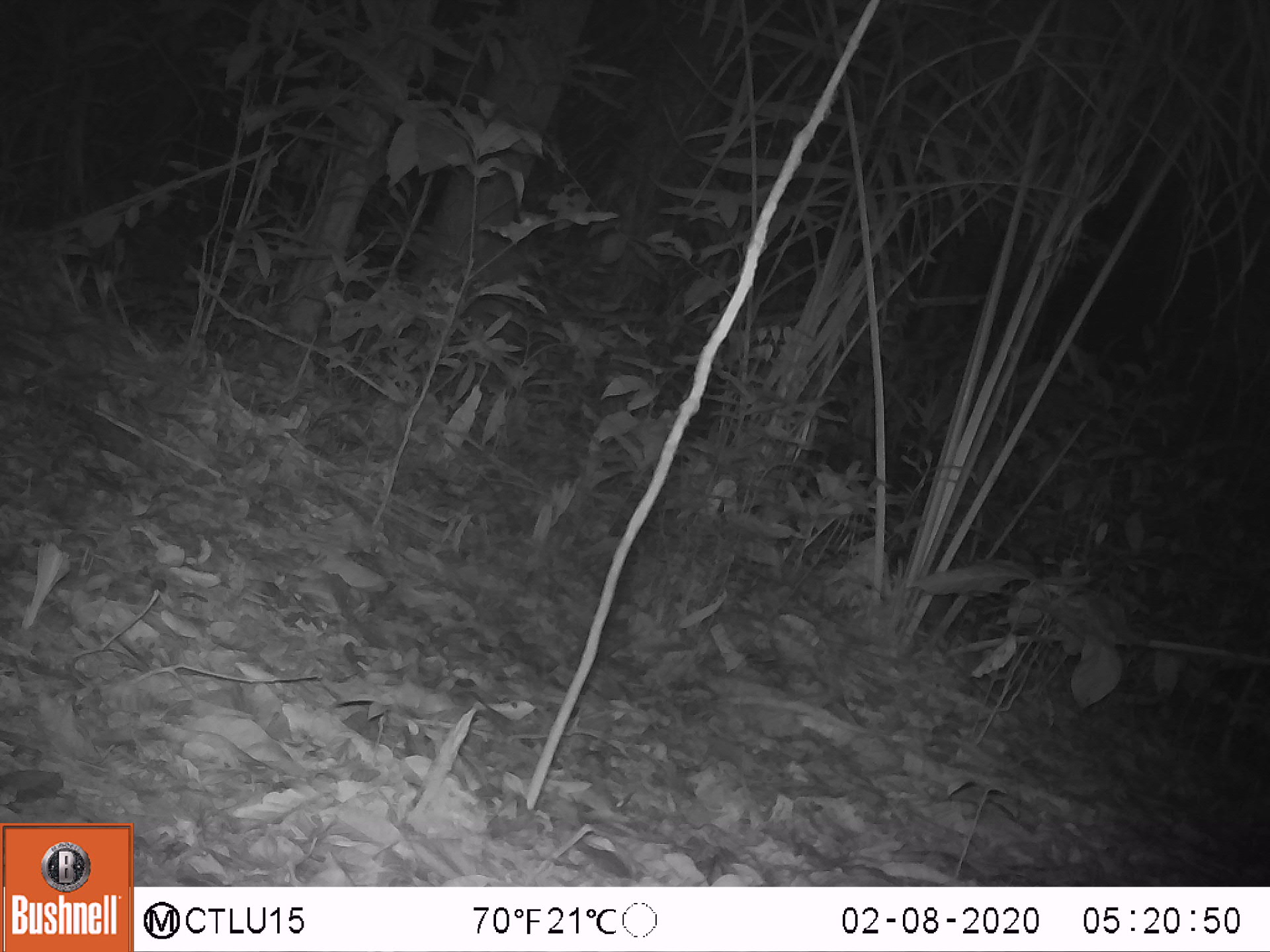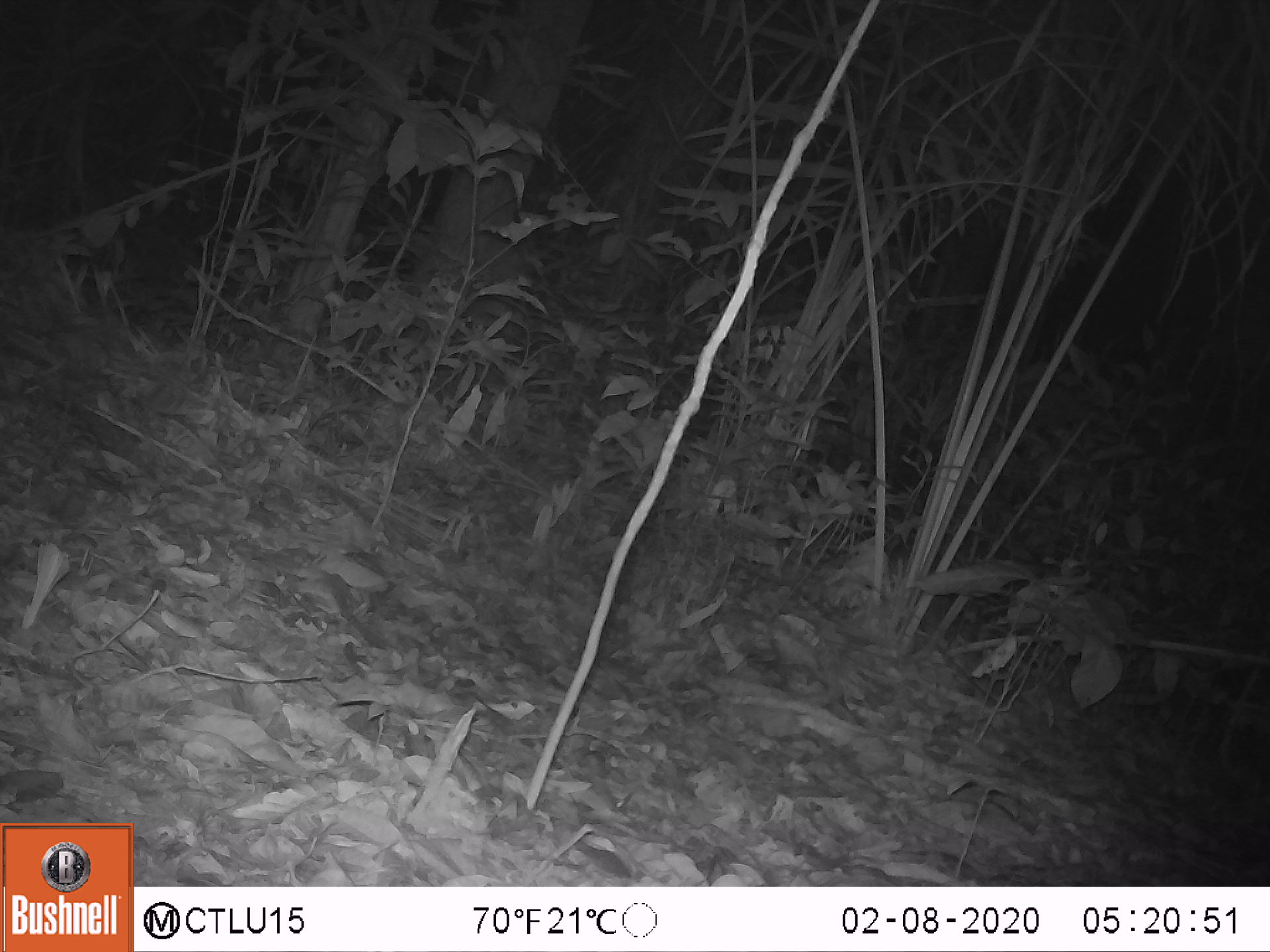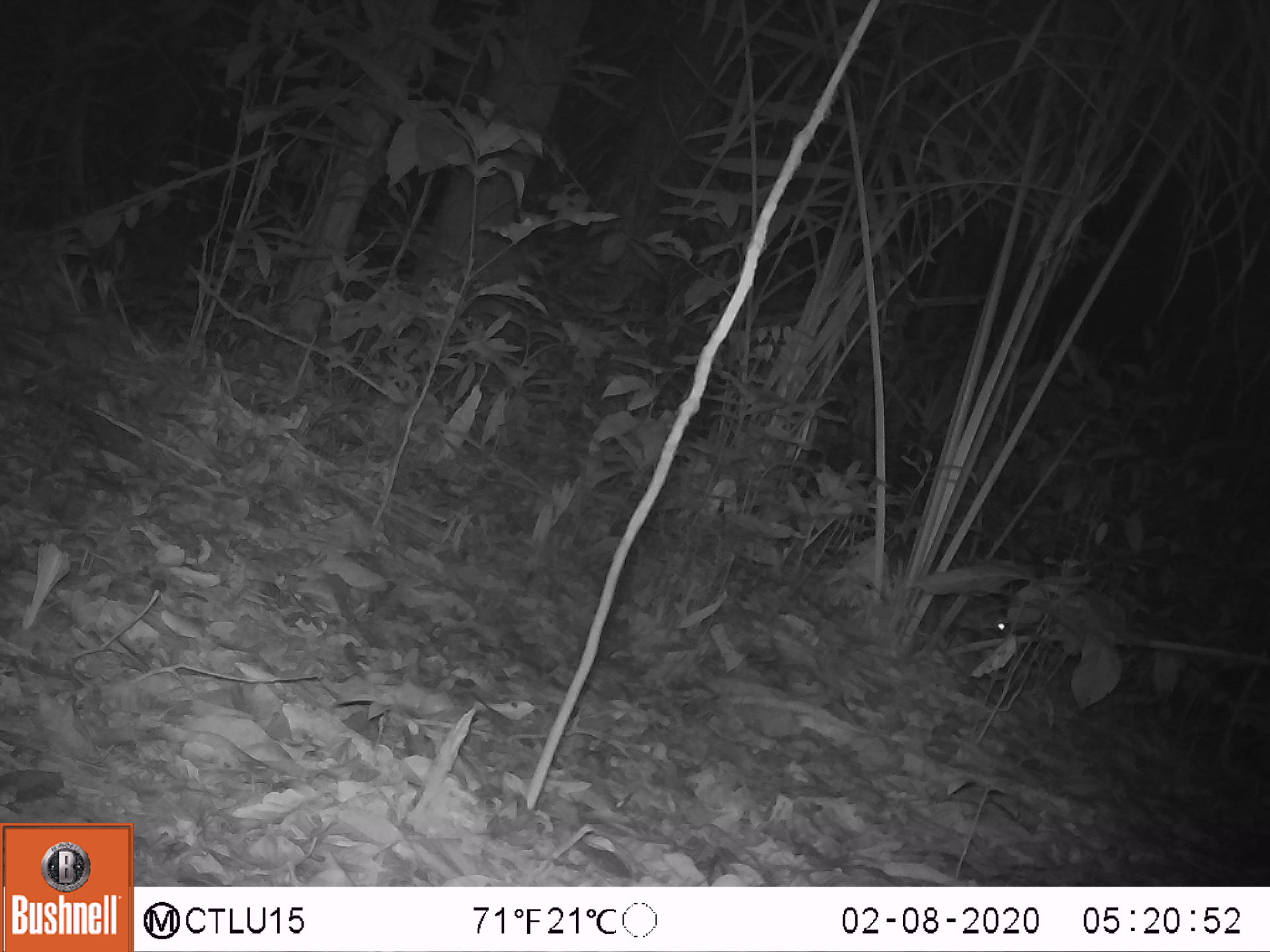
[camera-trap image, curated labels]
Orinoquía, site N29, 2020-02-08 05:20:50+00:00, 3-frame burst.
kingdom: Animalia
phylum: Chordata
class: Mammalia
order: Rodentia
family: Cuniculidae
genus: Cuniculus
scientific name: Cuniculus paca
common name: spotted paca